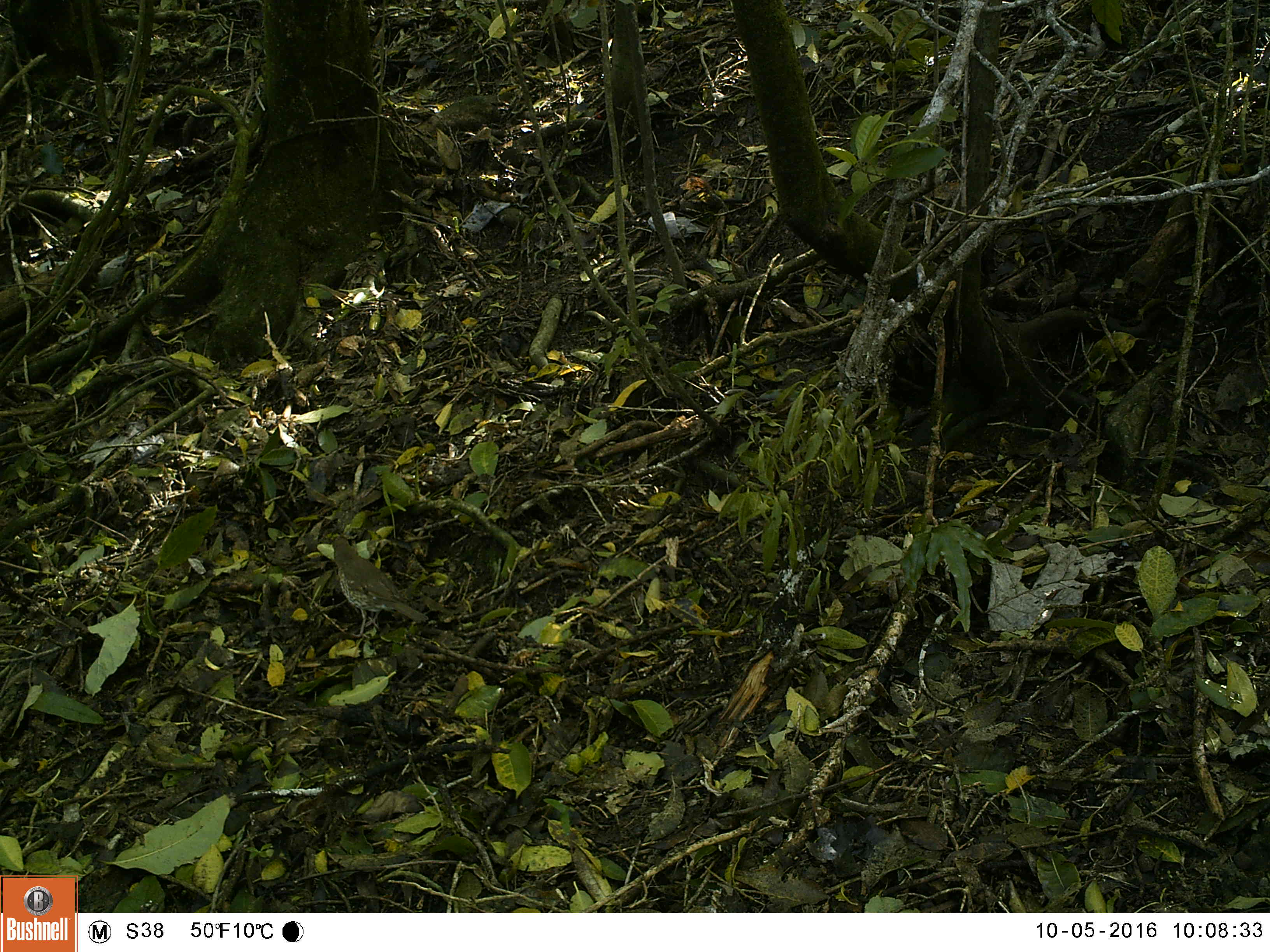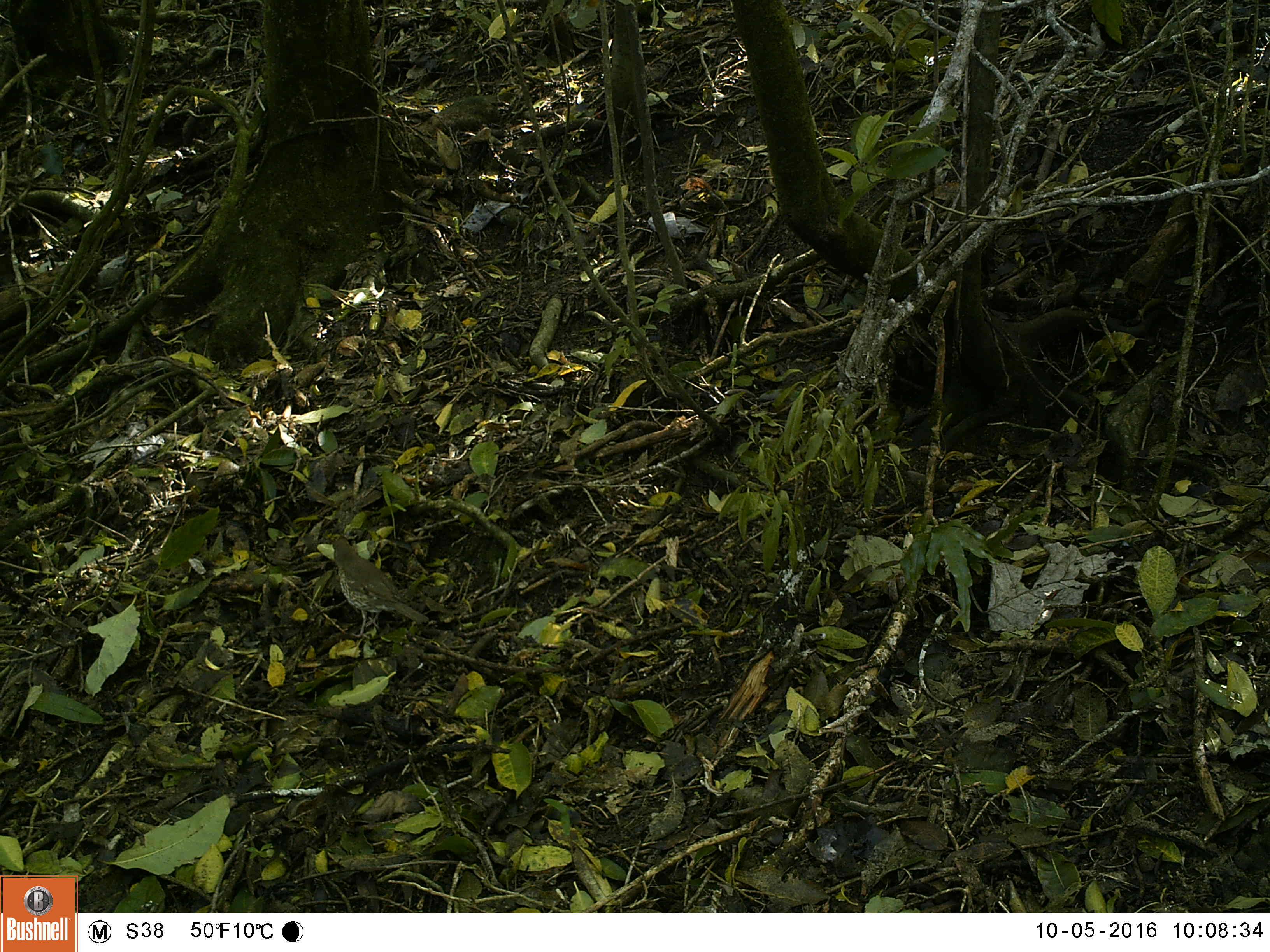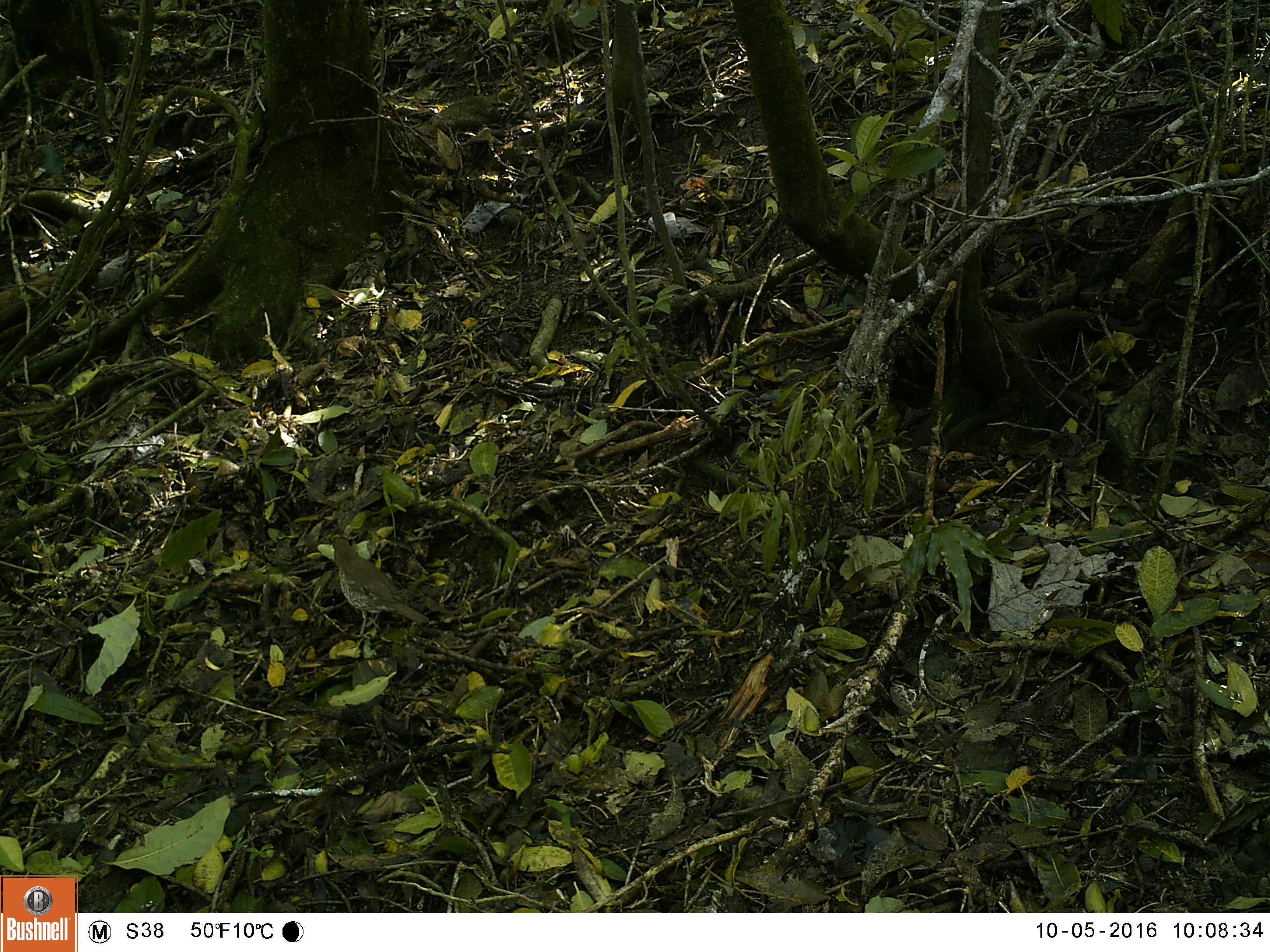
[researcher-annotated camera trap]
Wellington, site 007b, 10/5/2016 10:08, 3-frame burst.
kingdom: Animalia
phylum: Chordata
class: Aves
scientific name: Aves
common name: bird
Bird (Aves).